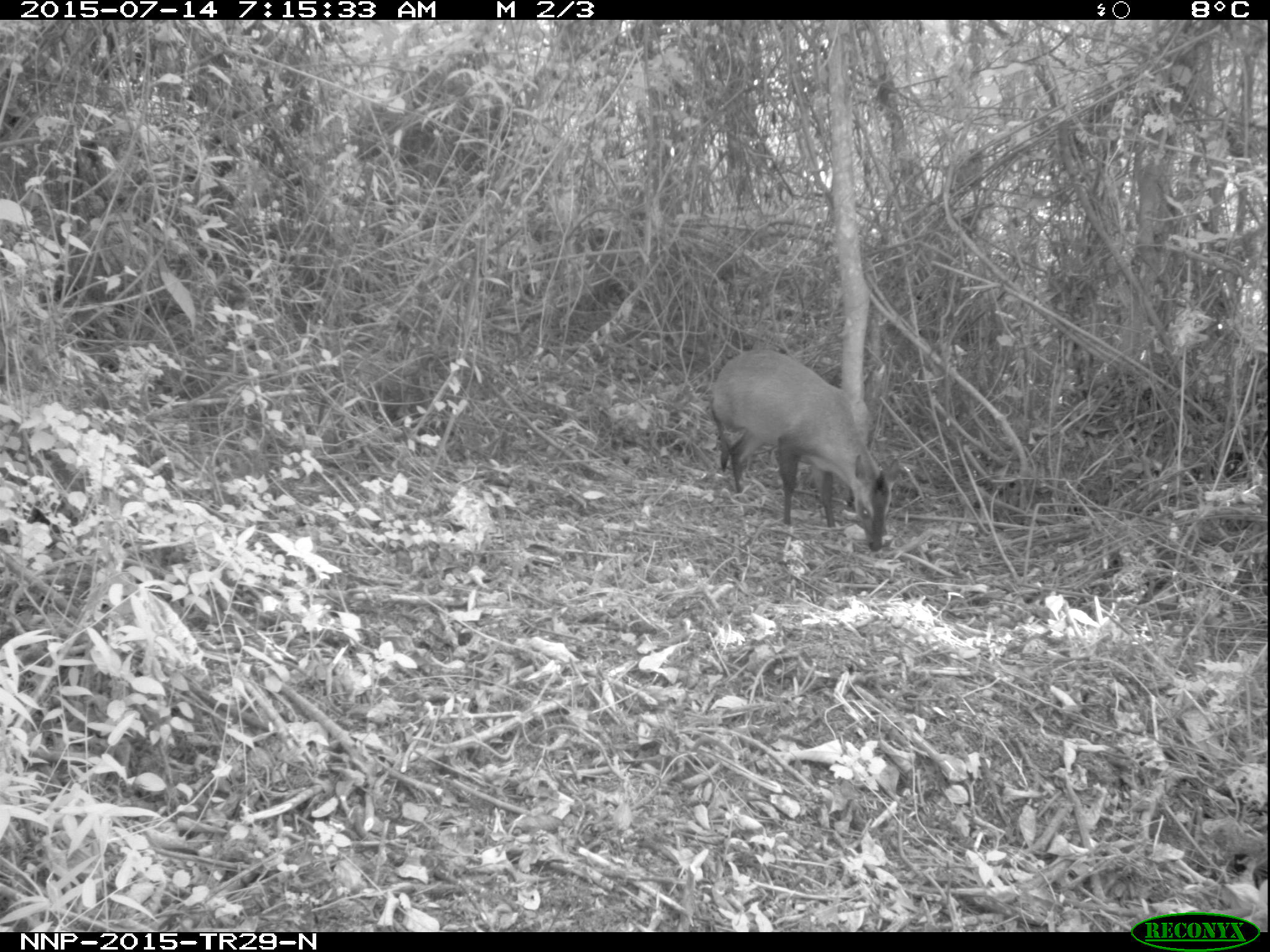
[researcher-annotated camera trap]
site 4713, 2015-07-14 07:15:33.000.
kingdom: Animalia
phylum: Chordata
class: Mammalia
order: Artiodactyla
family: Bovidae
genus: Cephalophus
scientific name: Cephalophus nigrifrons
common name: black-fronted duiker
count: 1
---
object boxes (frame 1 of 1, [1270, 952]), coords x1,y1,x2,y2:
cephalophus nigrifrons: 710,349,899,552